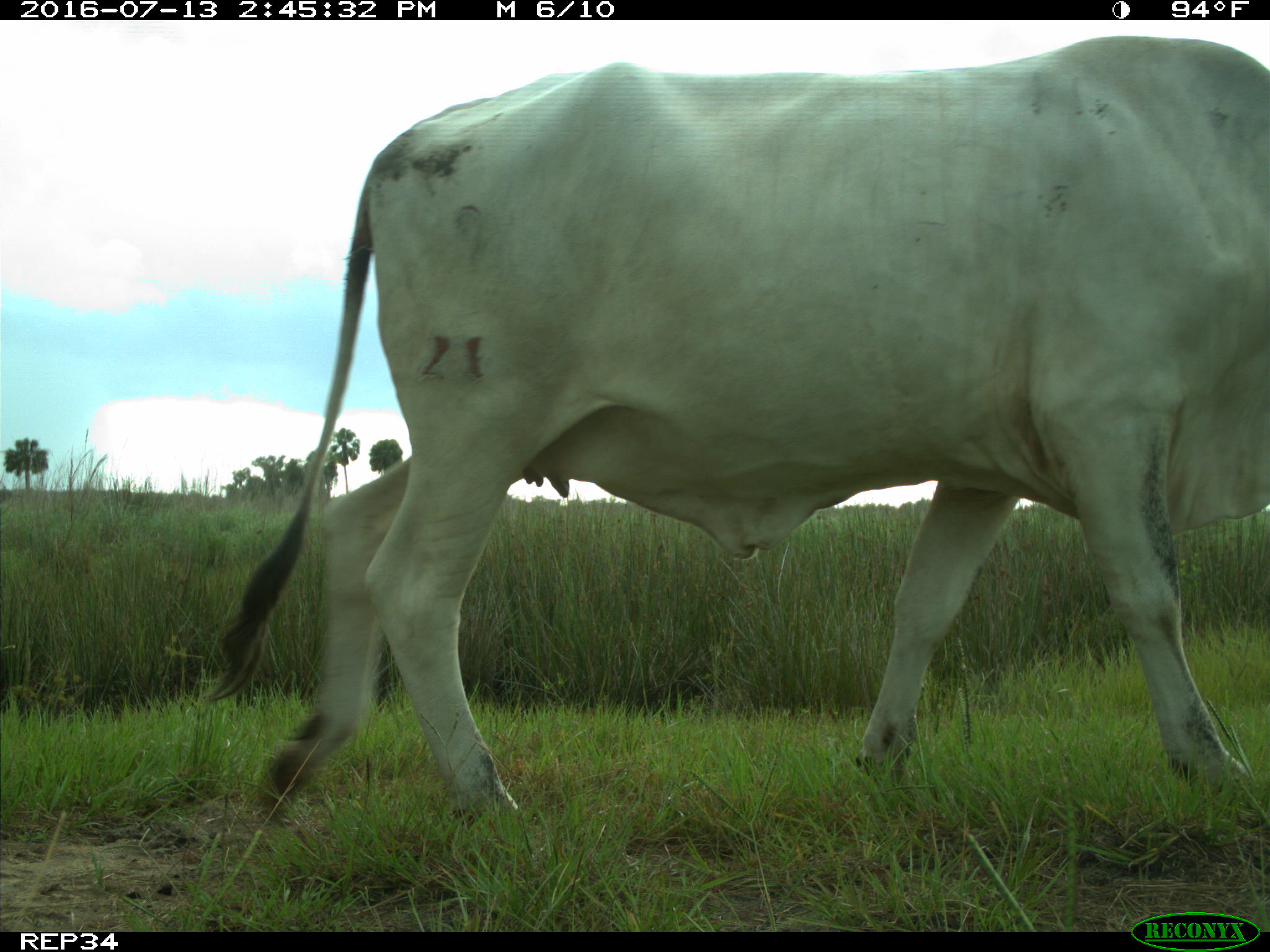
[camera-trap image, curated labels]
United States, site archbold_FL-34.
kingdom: Animalia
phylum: Chordata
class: Mammalia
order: Artiodactyla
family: Bovidae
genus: Bos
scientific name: Bos taurus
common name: domestic cow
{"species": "Bos taurus (domestic cow)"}